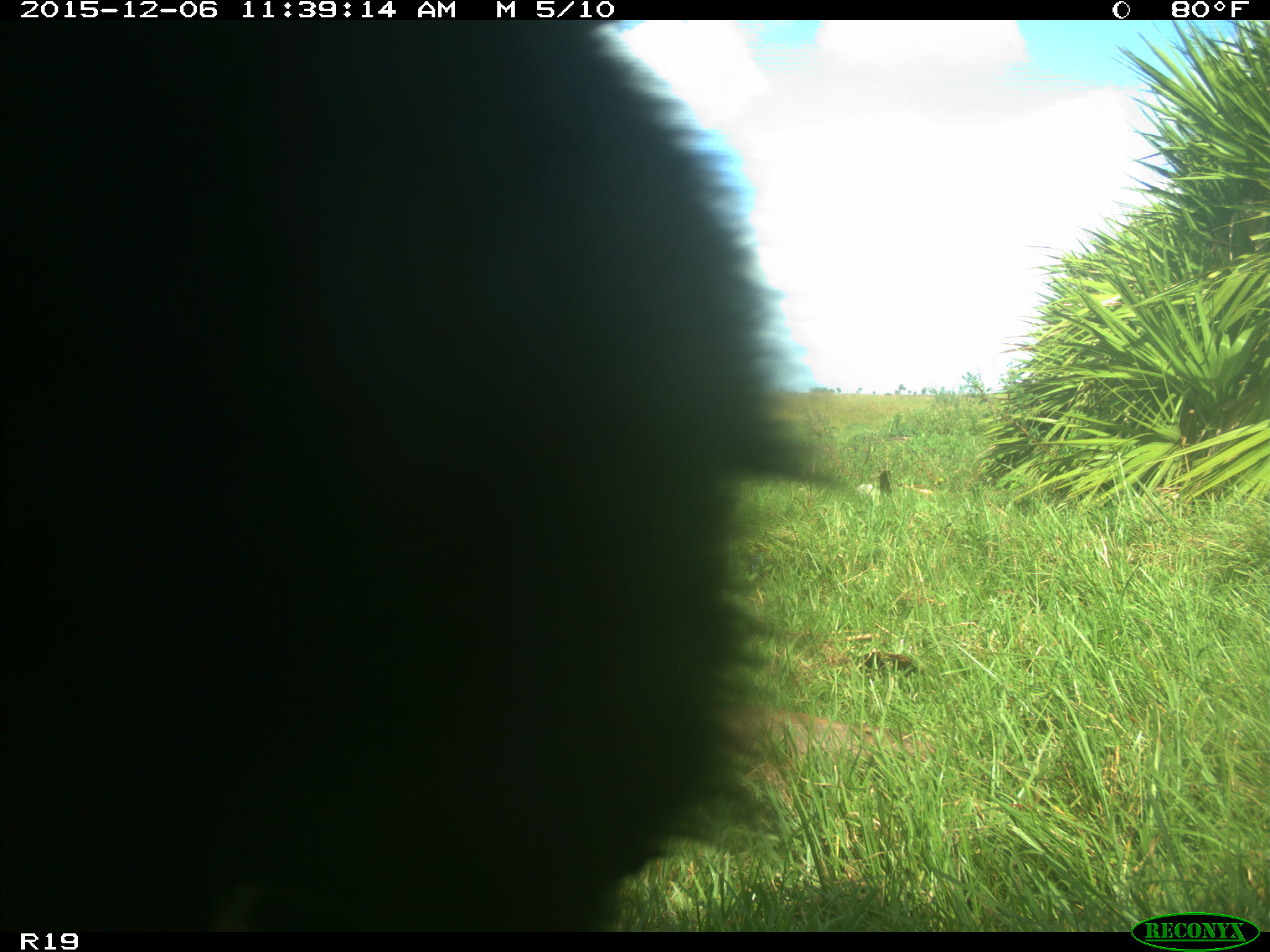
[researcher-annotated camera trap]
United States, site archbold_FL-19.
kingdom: Animalia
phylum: Chordata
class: Mammalia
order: Artiodactyla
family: Bovidae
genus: Bos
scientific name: Bos taurus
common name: domestic cow